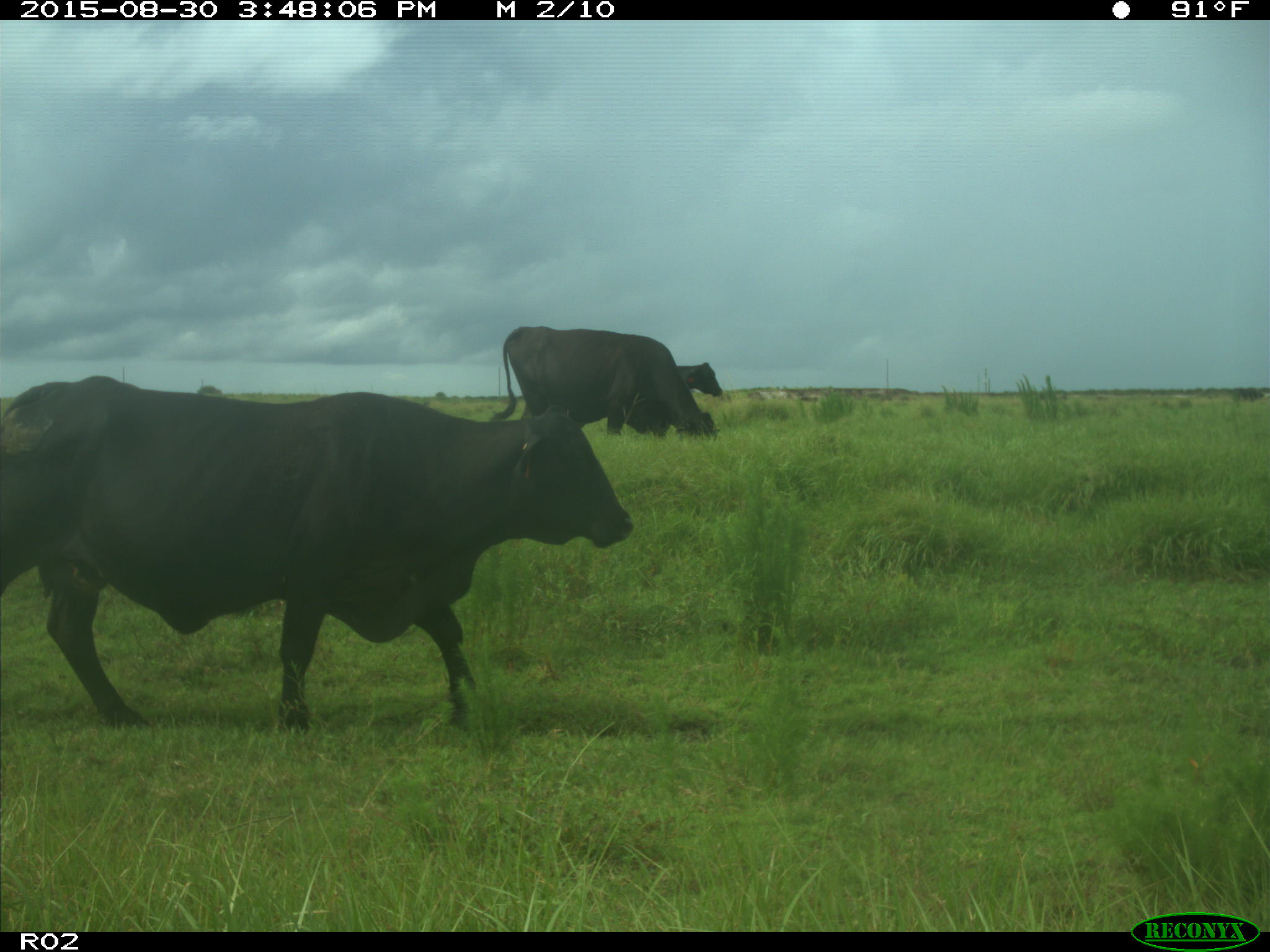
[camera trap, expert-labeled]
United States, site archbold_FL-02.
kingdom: Animalia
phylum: Chordata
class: Mammalia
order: Artiodactyla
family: Bovidae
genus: Bos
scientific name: Bos taurus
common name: domestic cow